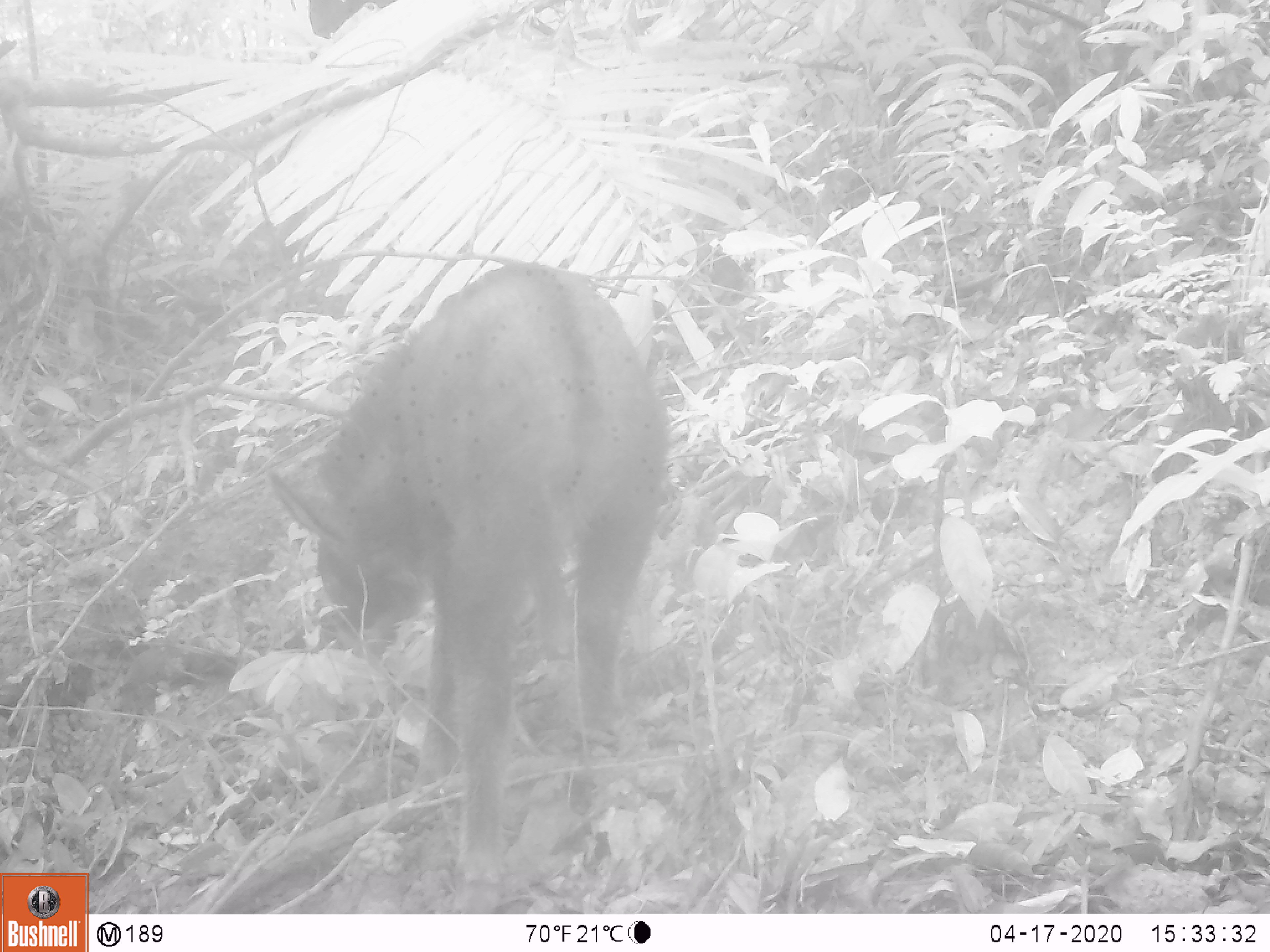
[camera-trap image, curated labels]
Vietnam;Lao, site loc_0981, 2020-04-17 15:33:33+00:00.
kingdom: Animalia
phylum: Chordata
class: Mammalia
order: Artiodactyla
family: Bovidae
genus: Capricornis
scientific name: Capricornis sumatraensis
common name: chinese serow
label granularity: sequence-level